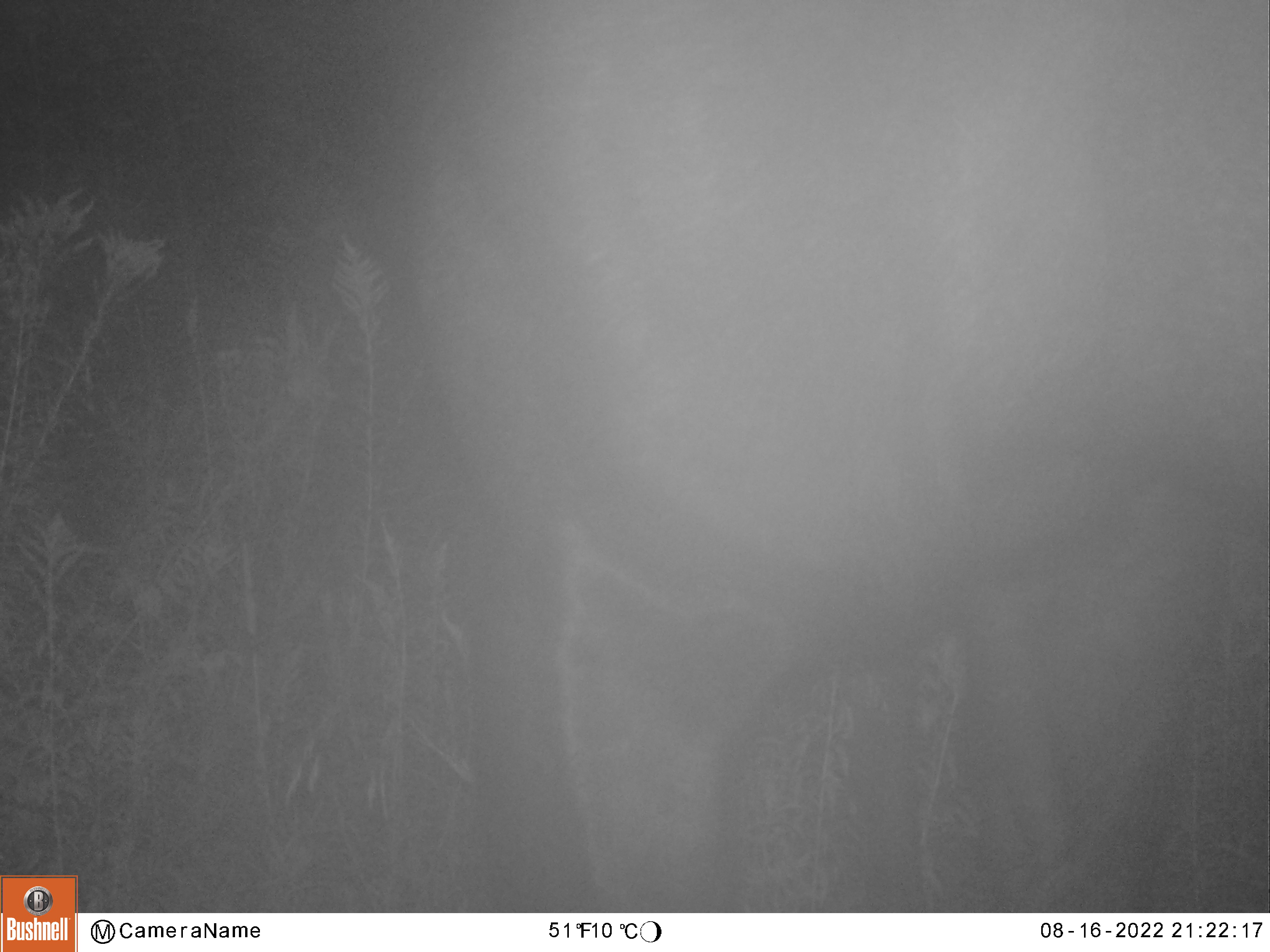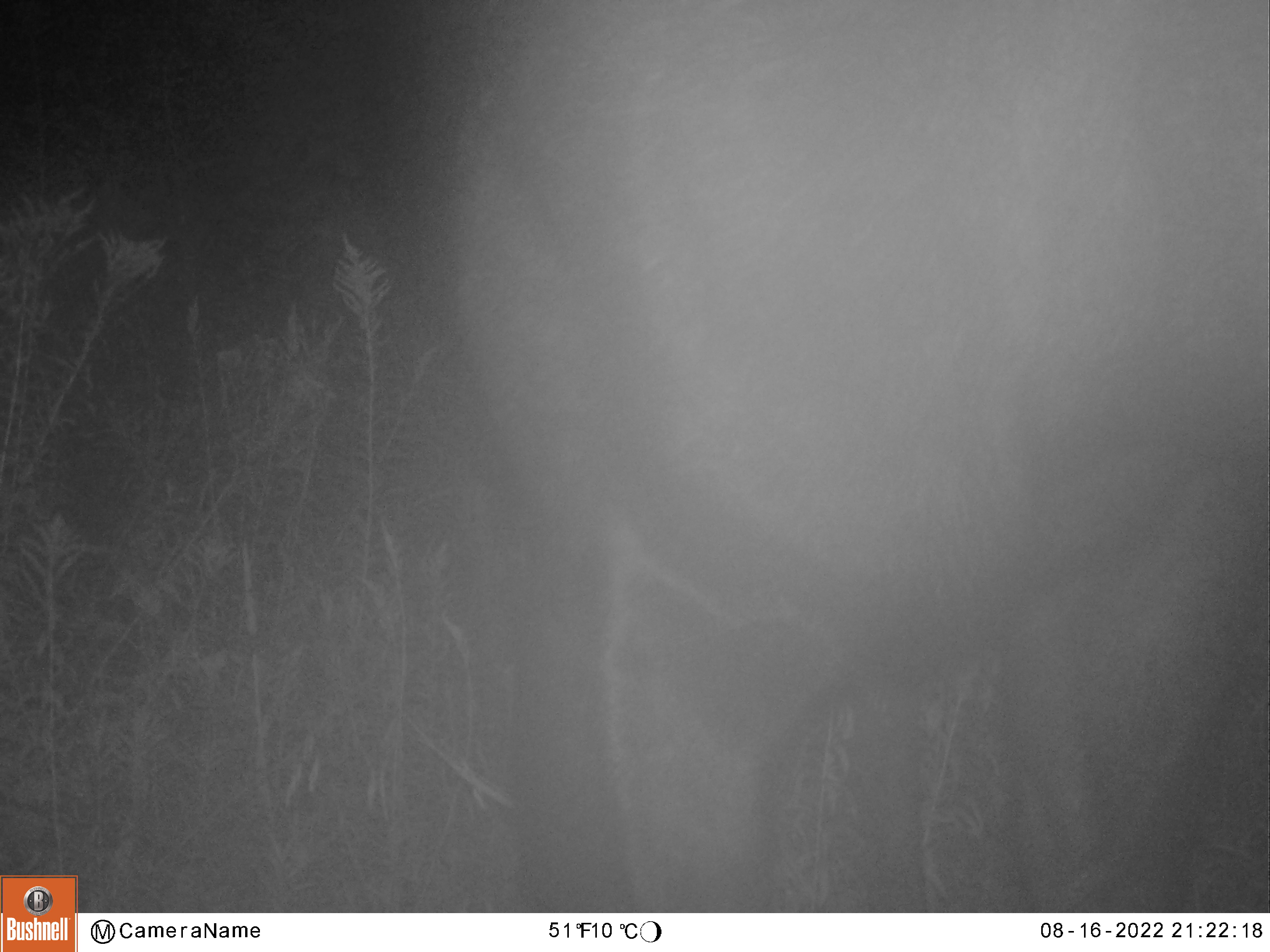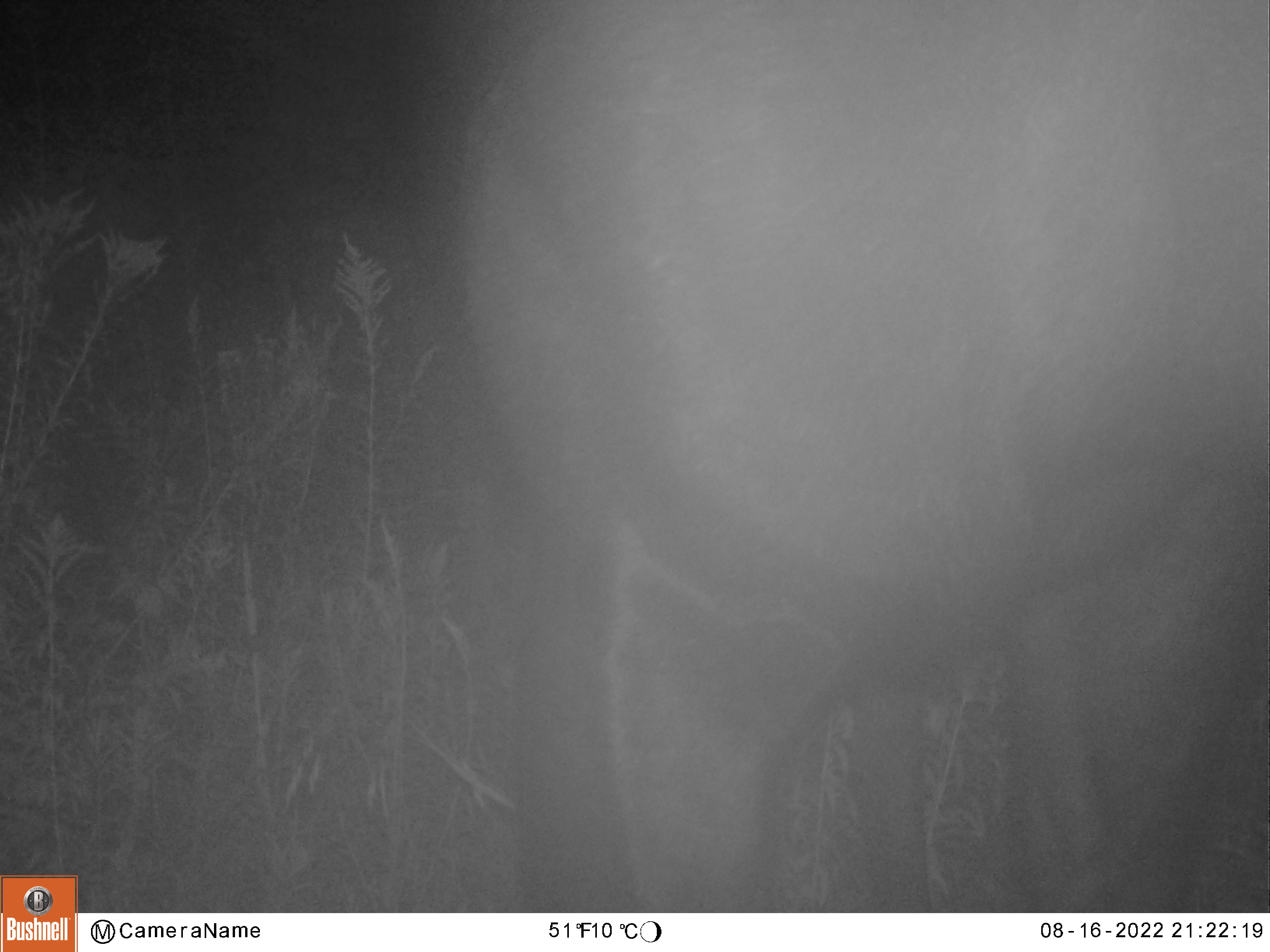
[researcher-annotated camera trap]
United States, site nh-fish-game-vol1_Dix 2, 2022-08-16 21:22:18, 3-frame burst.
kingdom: Animalia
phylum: Chordata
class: Mammalia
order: Artiodactyla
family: Cervidae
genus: Alces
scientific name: Alces alces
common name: moose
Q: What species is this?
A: Moose (Alces alces).